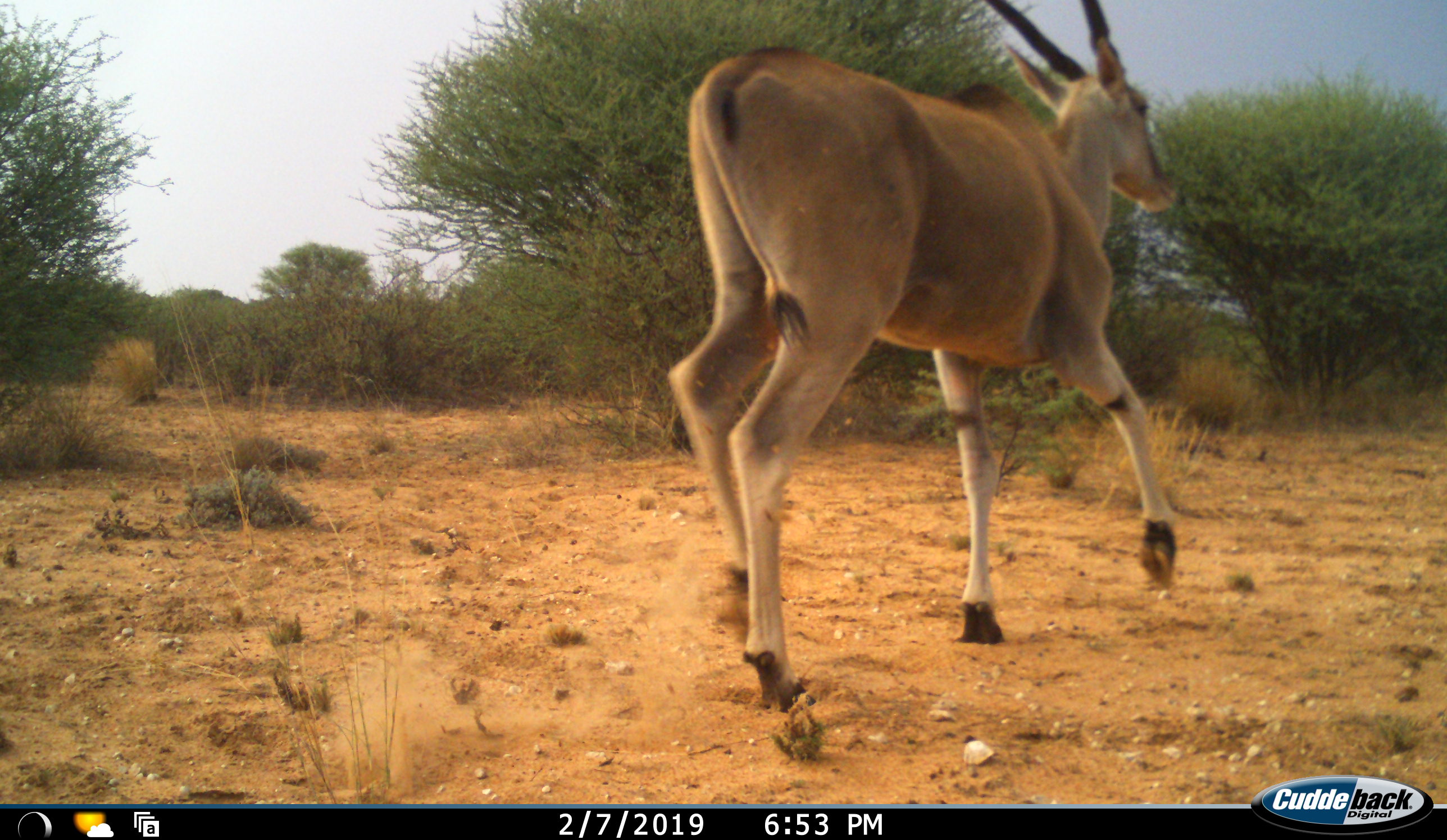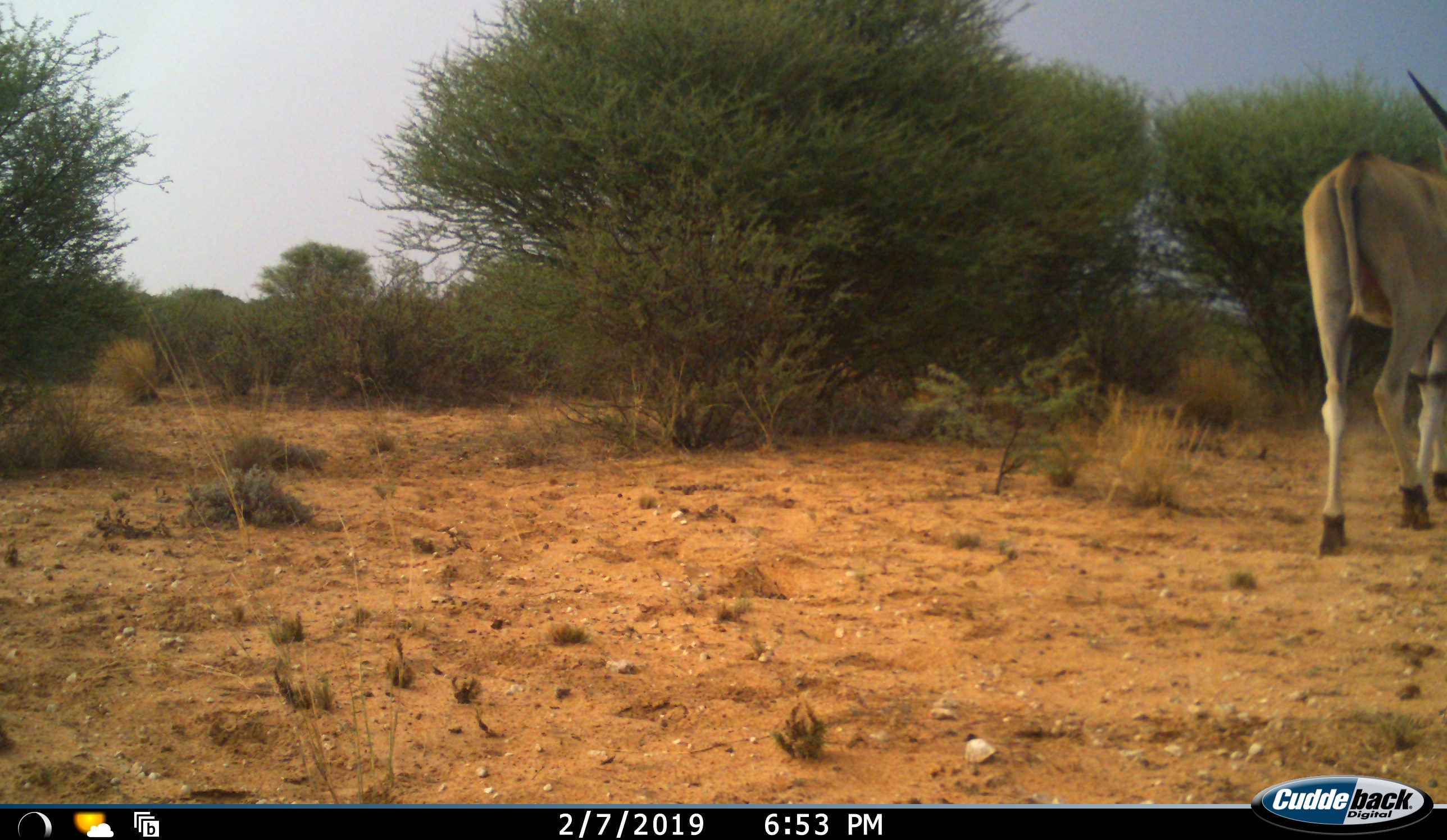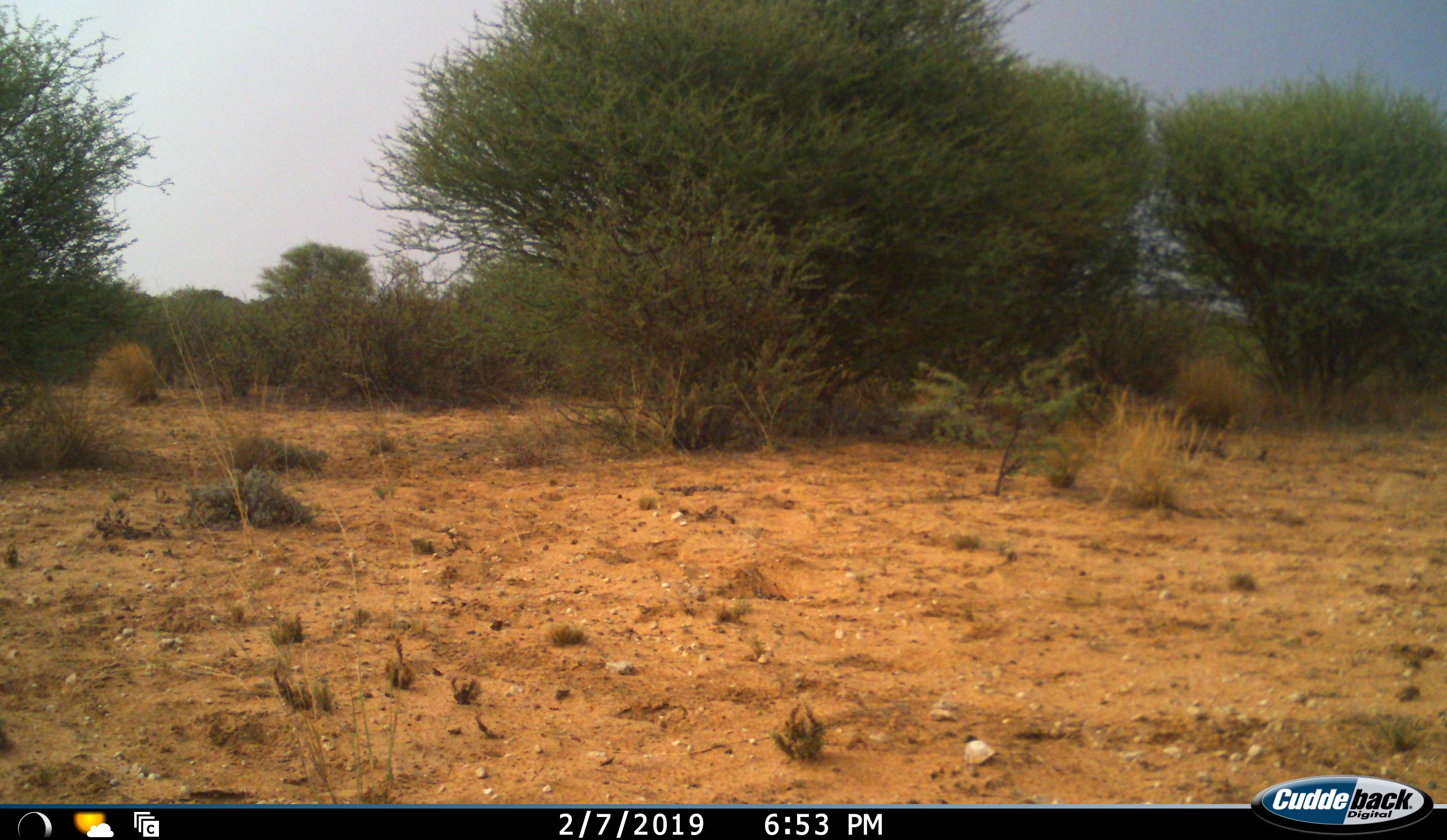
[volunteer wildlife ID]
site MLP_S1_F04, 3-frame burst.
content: unidentified animal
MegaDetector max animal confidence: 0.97